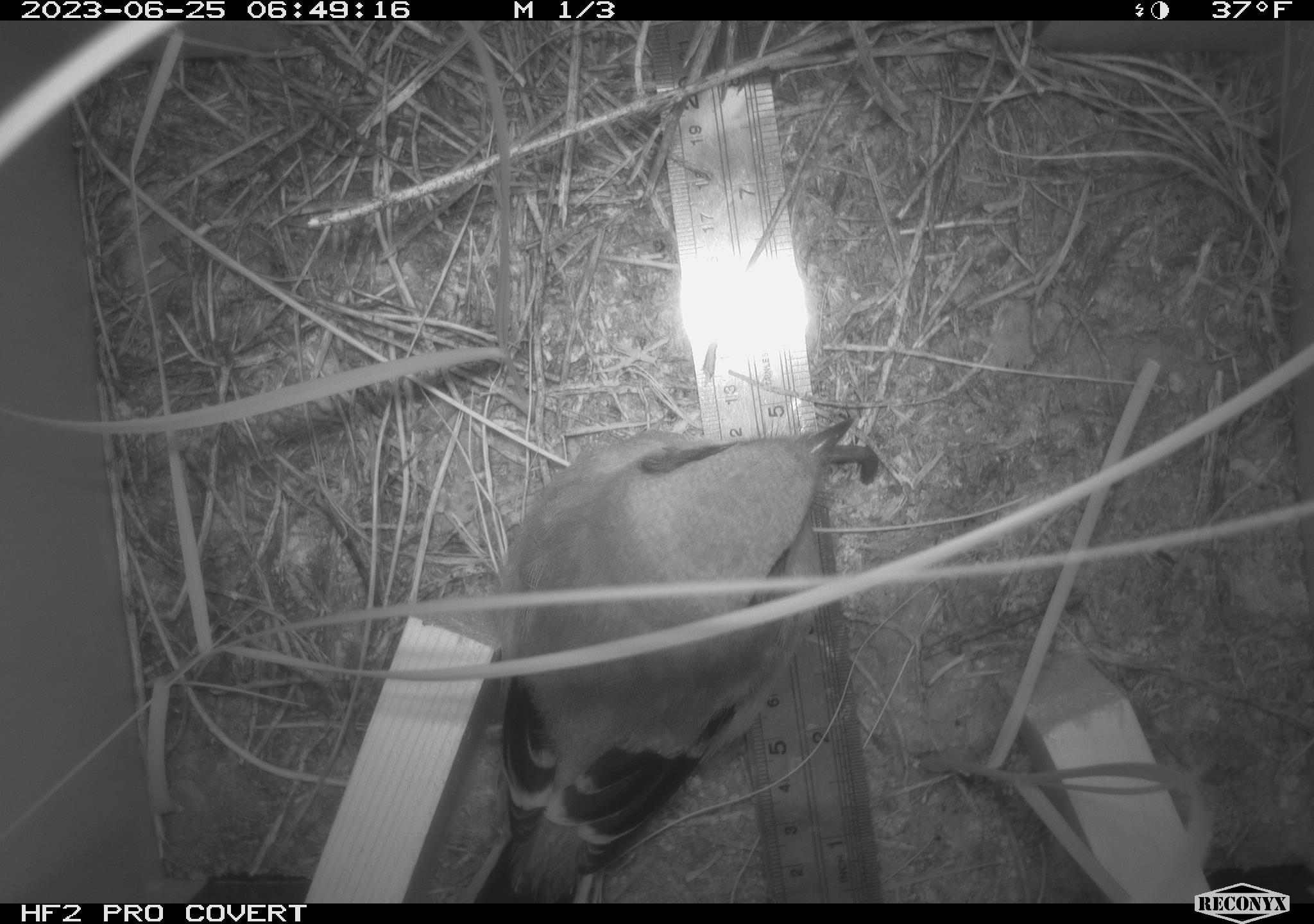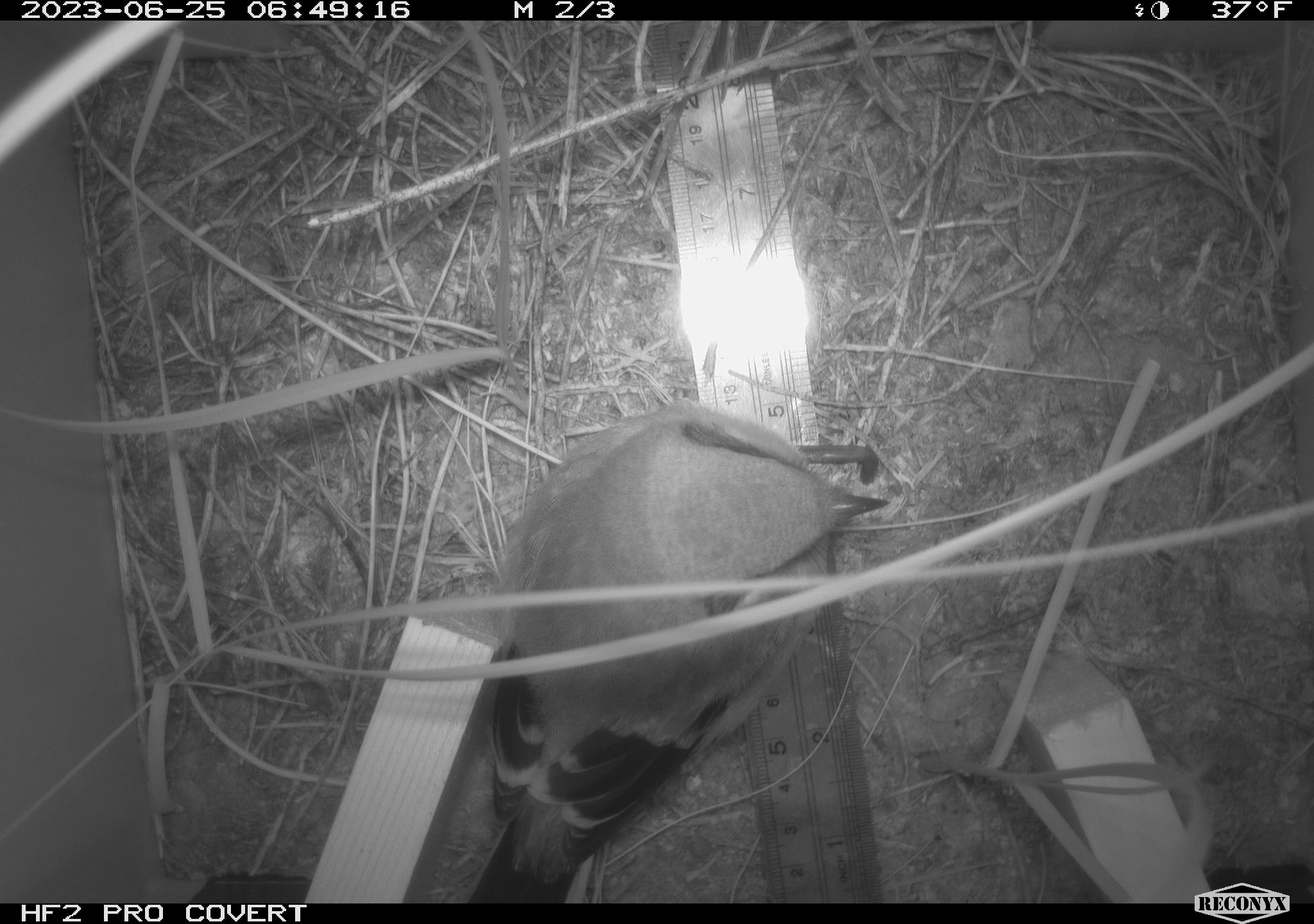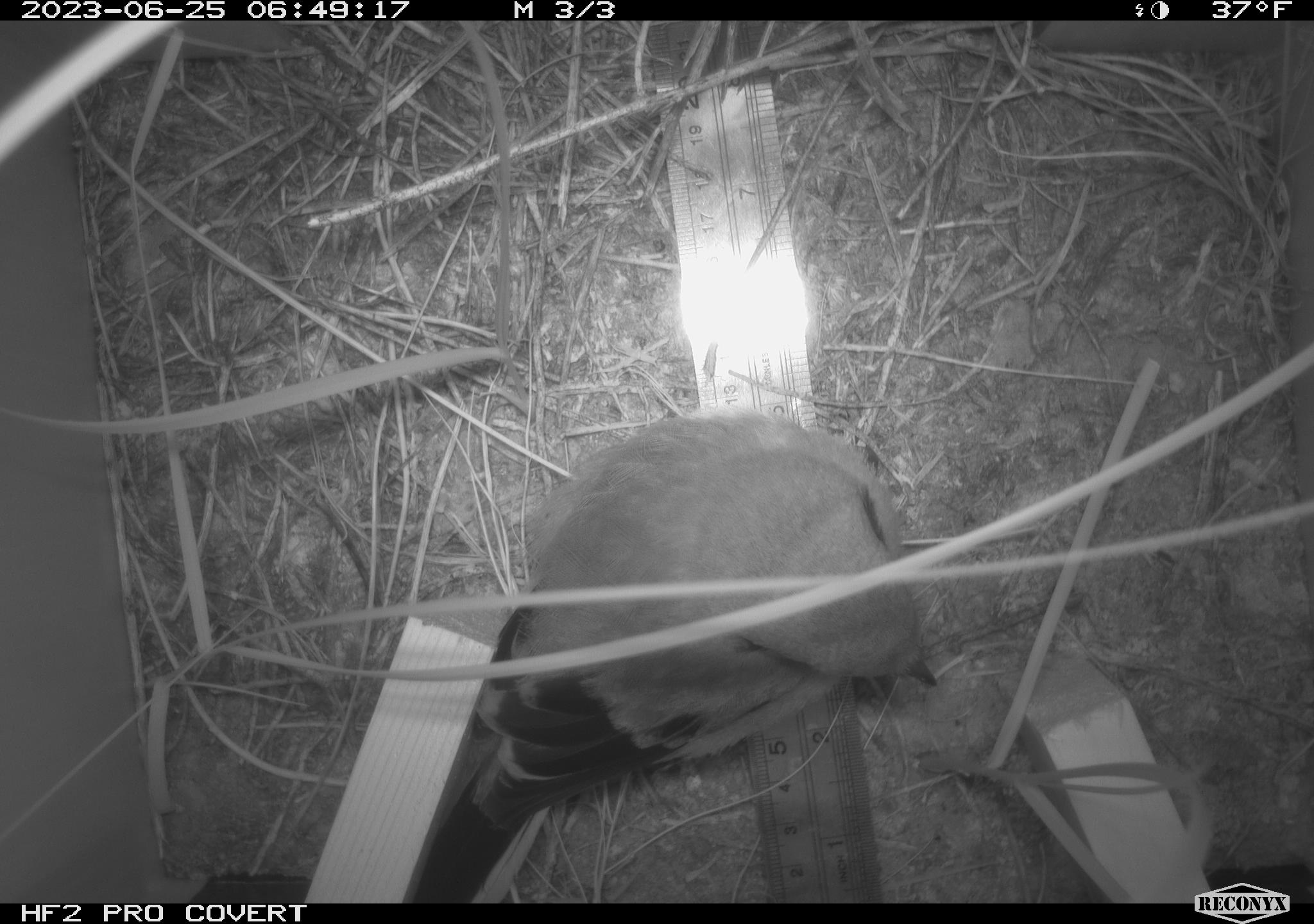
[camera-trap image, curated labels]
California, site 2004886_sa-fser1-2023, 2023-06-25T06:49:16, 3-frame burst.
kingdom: Animalia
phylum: Chordata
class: Aves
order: Passeriformes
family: Laniidae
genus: Lanius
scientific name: Lanius ludovicianus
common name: loggerhead shrike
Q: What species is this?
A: Loggerhead shrike (Lanius ludovicianus).